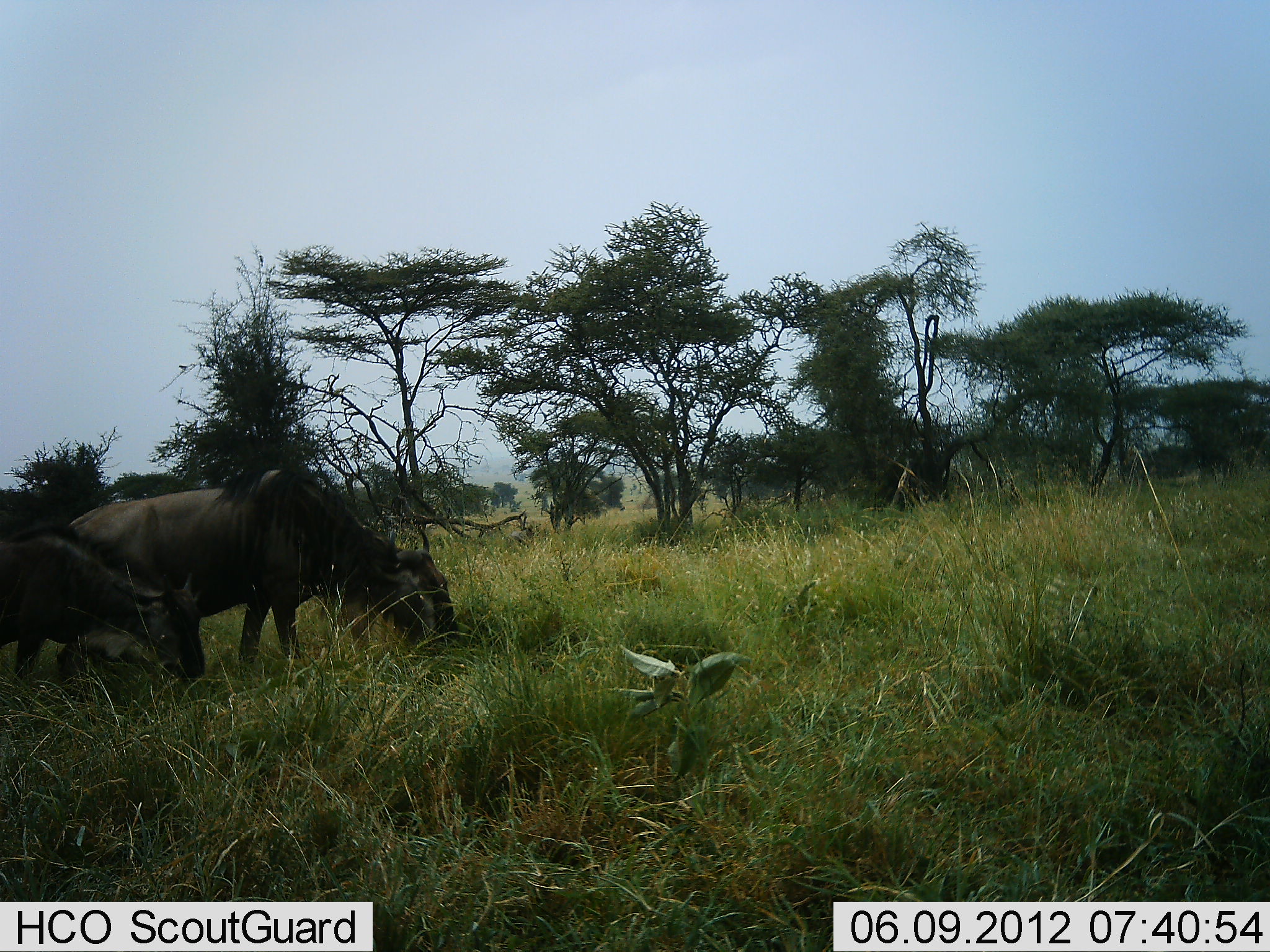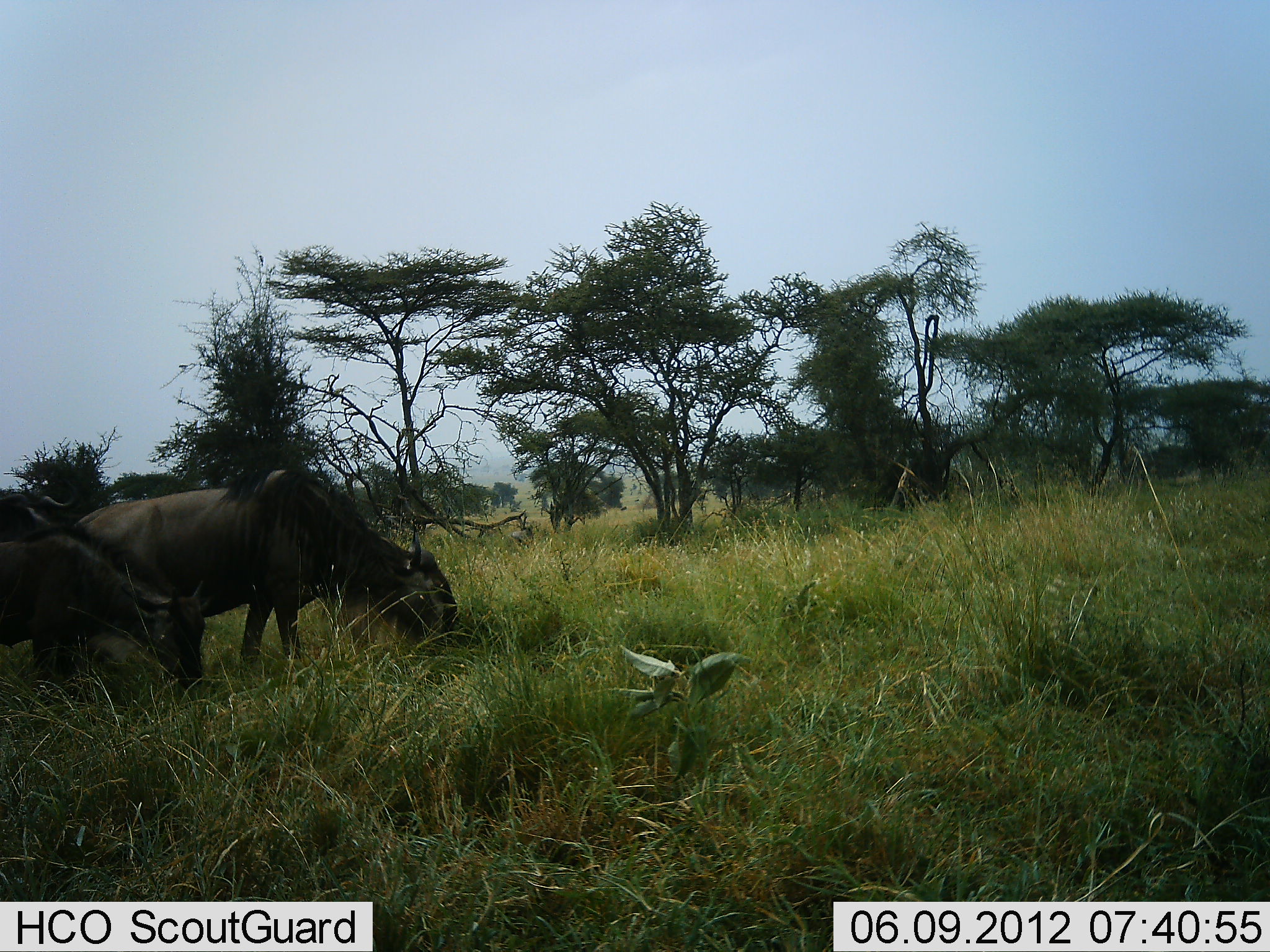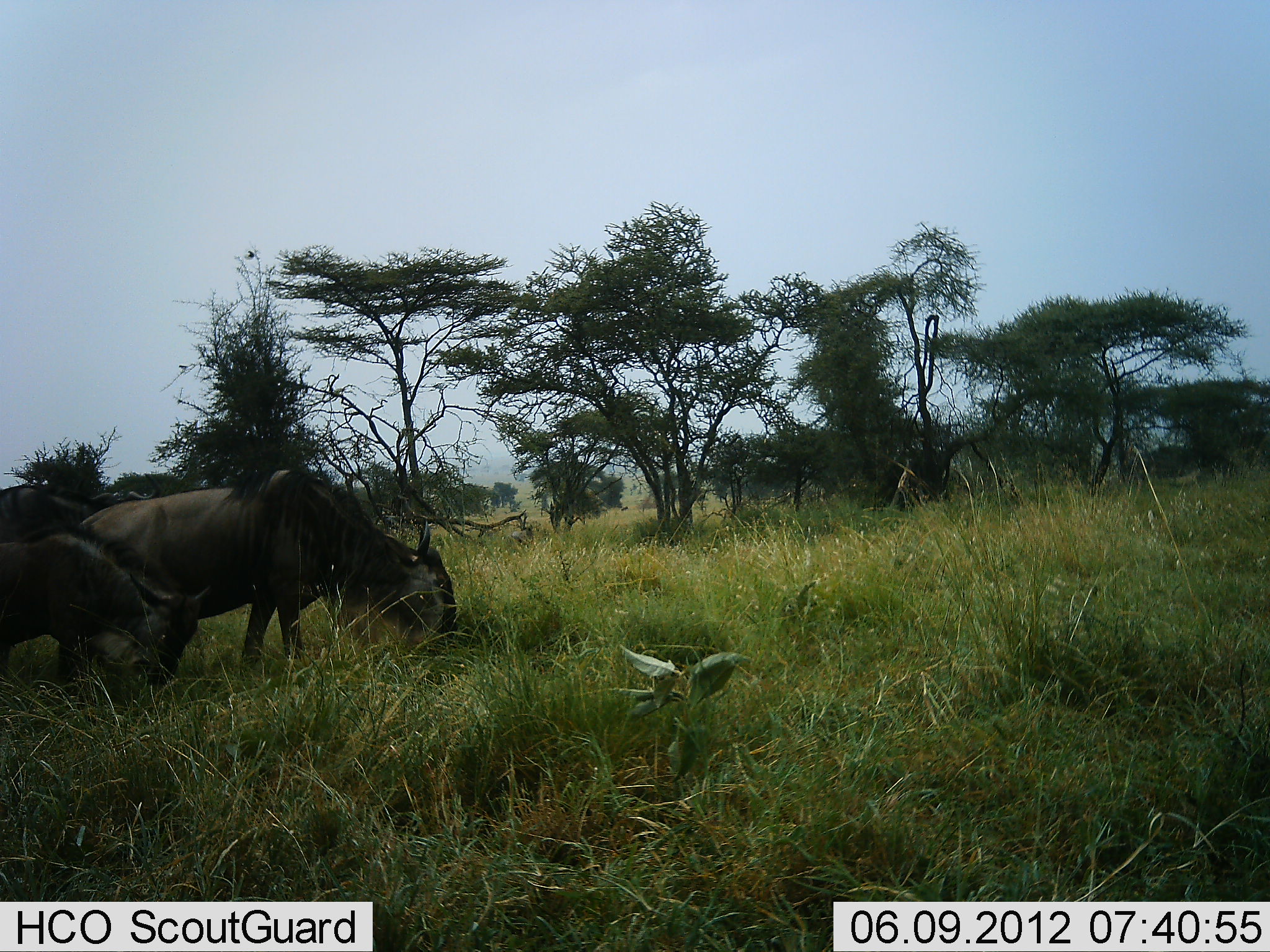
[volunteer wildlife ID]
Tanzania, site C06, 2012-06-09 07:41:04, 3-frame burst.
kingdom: Animalia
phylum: Chordata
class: Mammalia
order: Artiodactyla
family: Bovidae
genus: Connochaetes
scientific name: Connochaetes taurinus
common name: blue wildebeest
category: wildebeest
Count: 2.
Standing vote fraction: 0%.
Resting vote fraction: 0%.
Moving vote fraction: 0%.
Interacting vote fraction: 0%.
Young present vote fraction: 17%.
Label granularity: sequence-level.